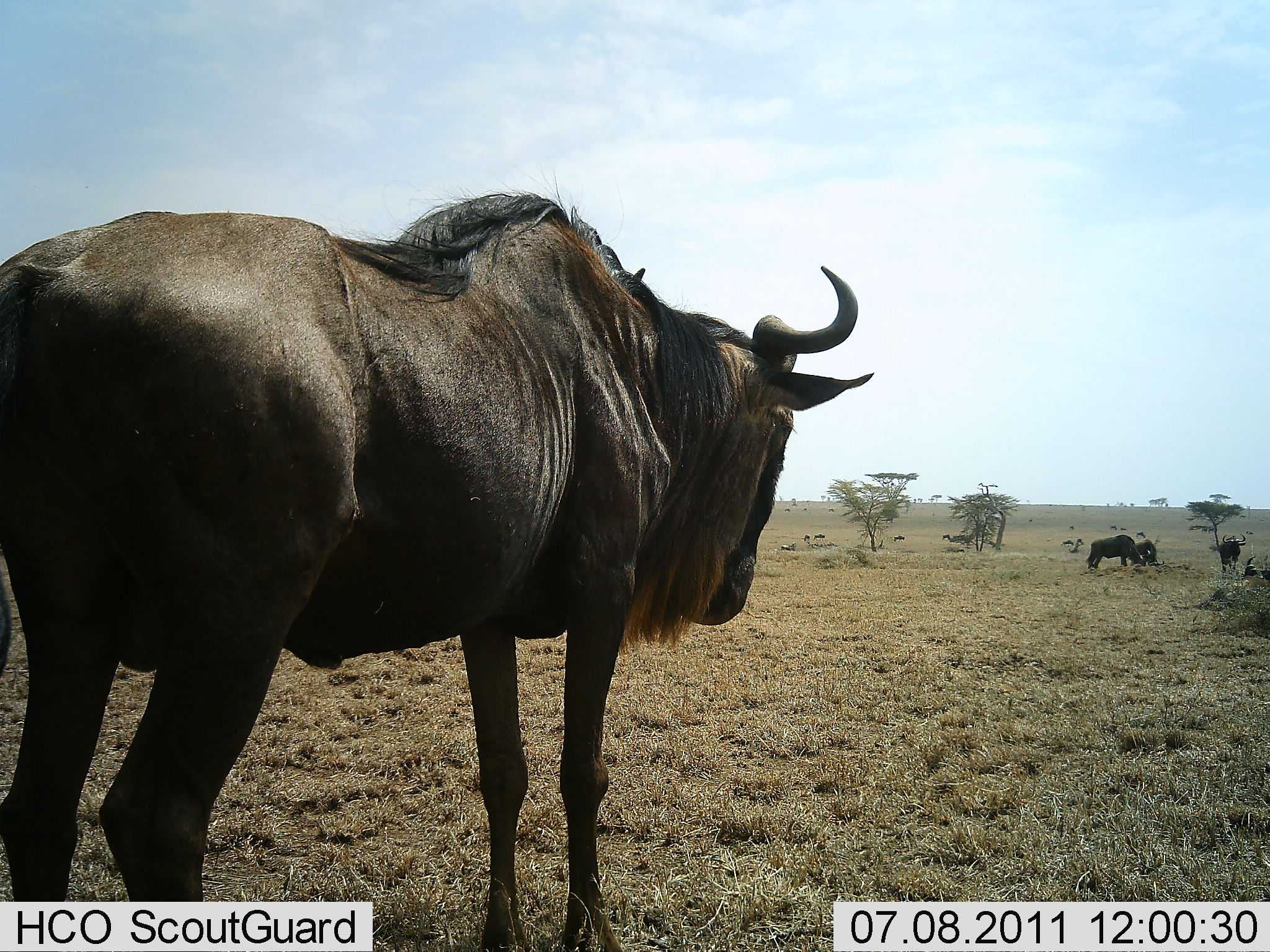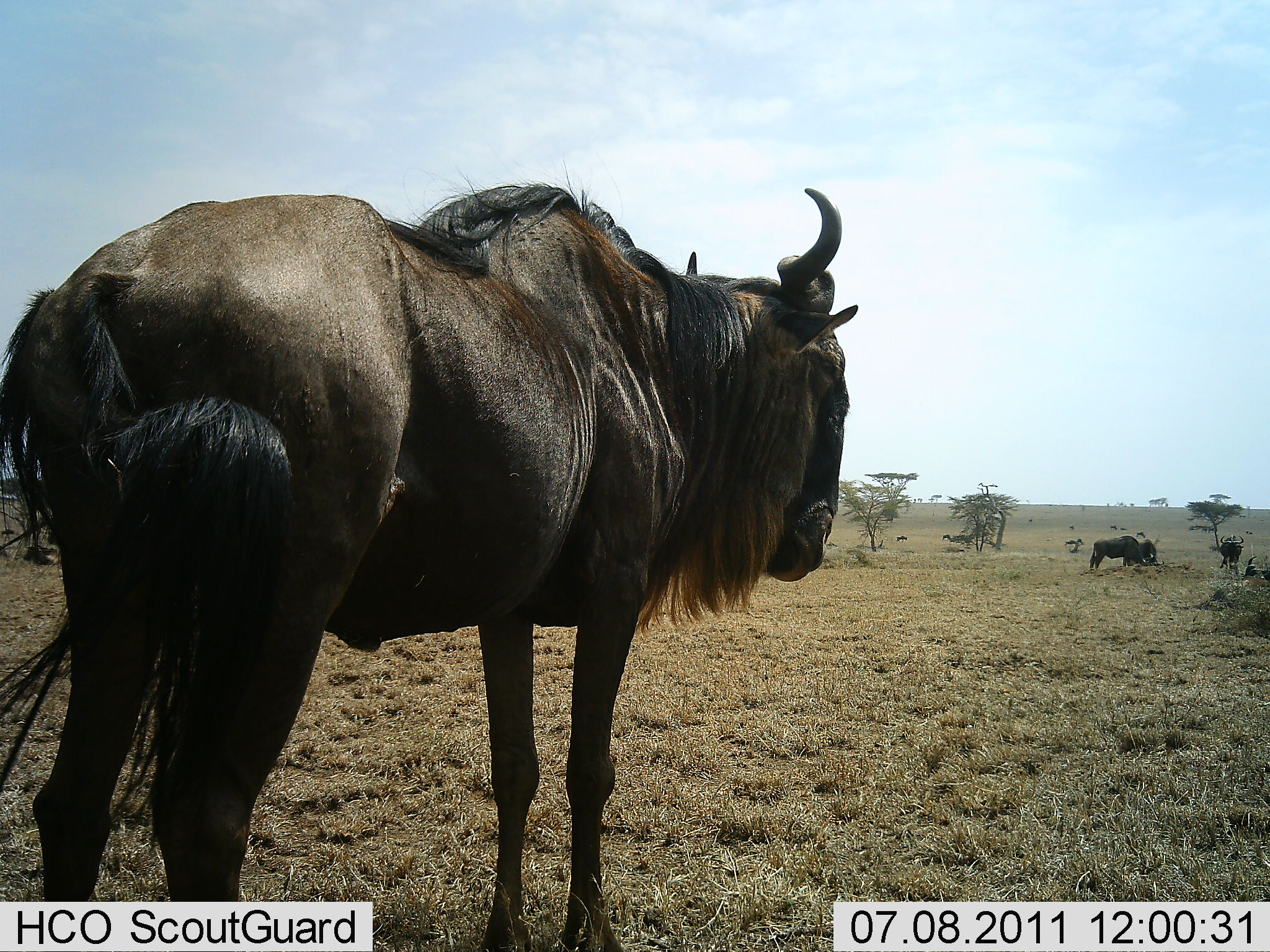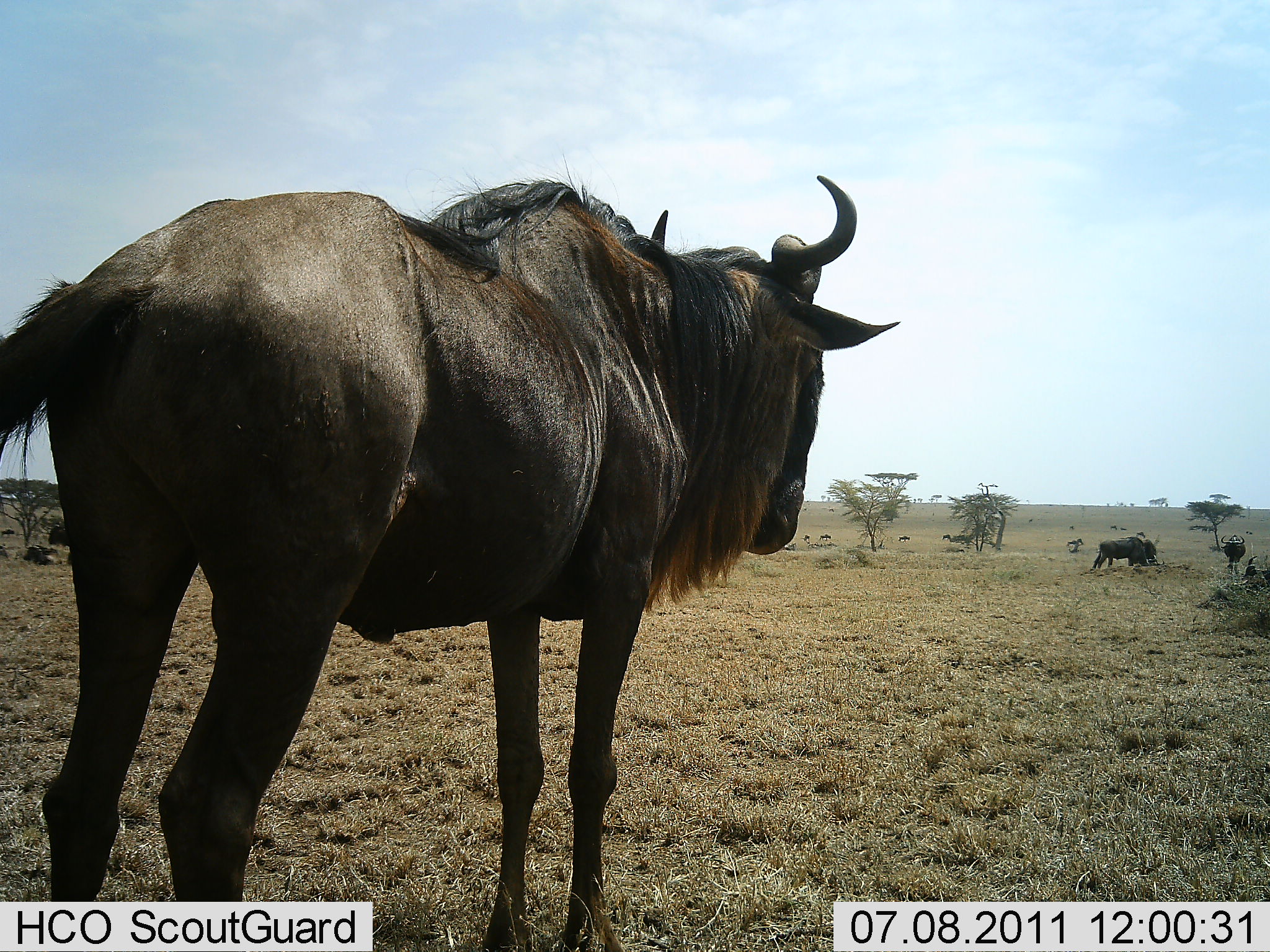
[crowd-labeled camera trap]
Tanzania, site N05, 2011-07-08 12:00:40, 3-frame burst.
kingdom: Animalia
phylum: Chordata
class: Mammalia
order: Artiodactyla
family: Bovidae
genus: Connochaetes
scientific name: Connochaetes taurinus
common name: blue wildebeest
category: wildebeest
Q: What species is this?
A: Wildebeest (blue wildebeest) (Connochaetes taurinus).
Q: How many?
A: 4.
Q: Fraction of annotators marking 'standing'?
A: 92%.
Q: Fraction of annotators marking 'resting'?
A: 23%.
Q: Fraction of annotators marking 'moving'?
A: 15%.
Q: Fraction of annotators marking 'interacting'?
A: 0%.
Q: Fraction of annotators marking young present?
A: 0%.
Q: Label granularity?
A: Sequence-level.